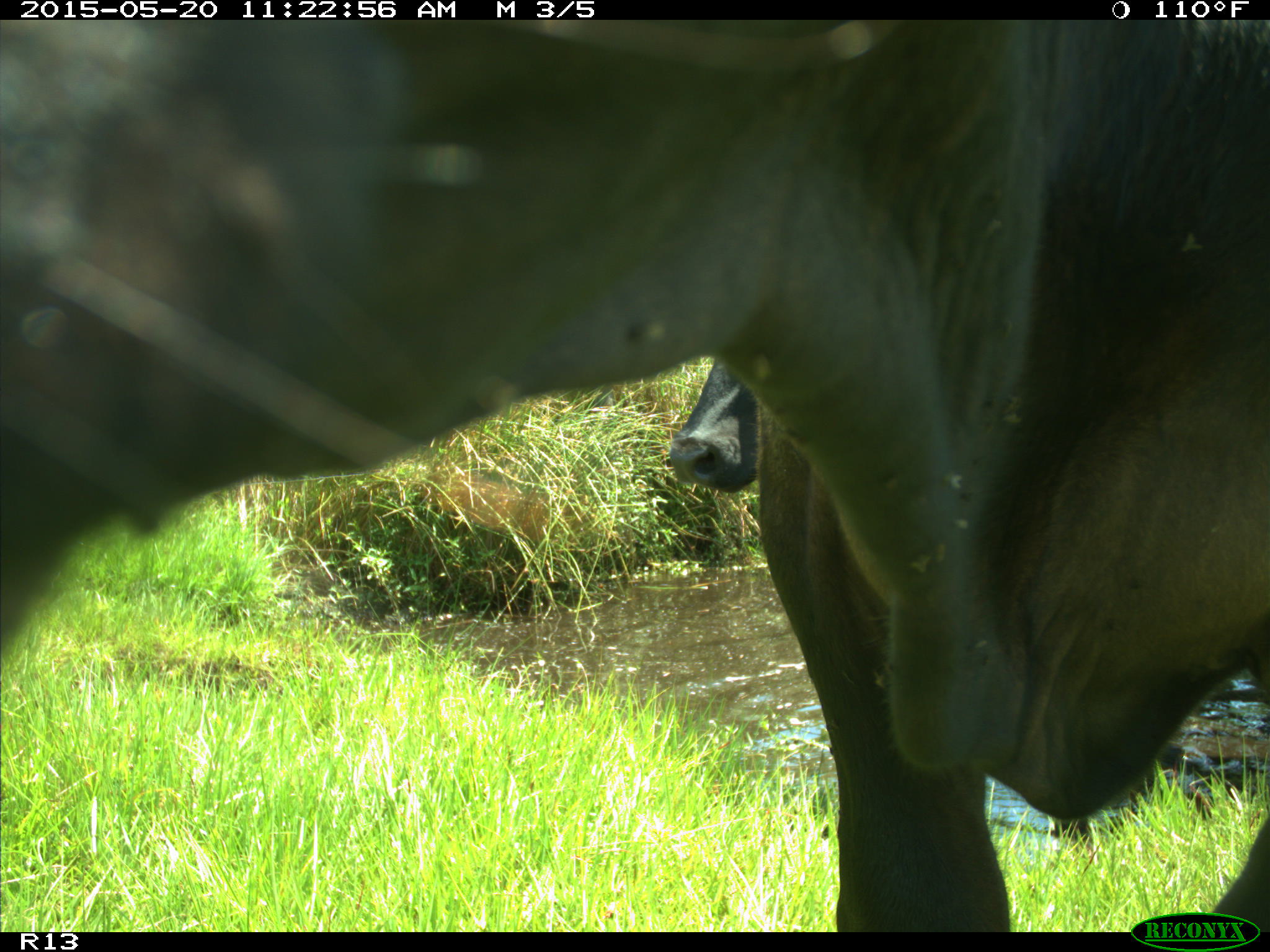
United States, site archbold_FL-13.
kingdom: Animalia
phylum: Chordata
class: Mammalia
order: Artiodactyla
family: Bovidae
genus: Bos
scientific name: Bos taurus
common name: domestic cow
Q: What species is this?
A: Bos taurus (domestic cow).